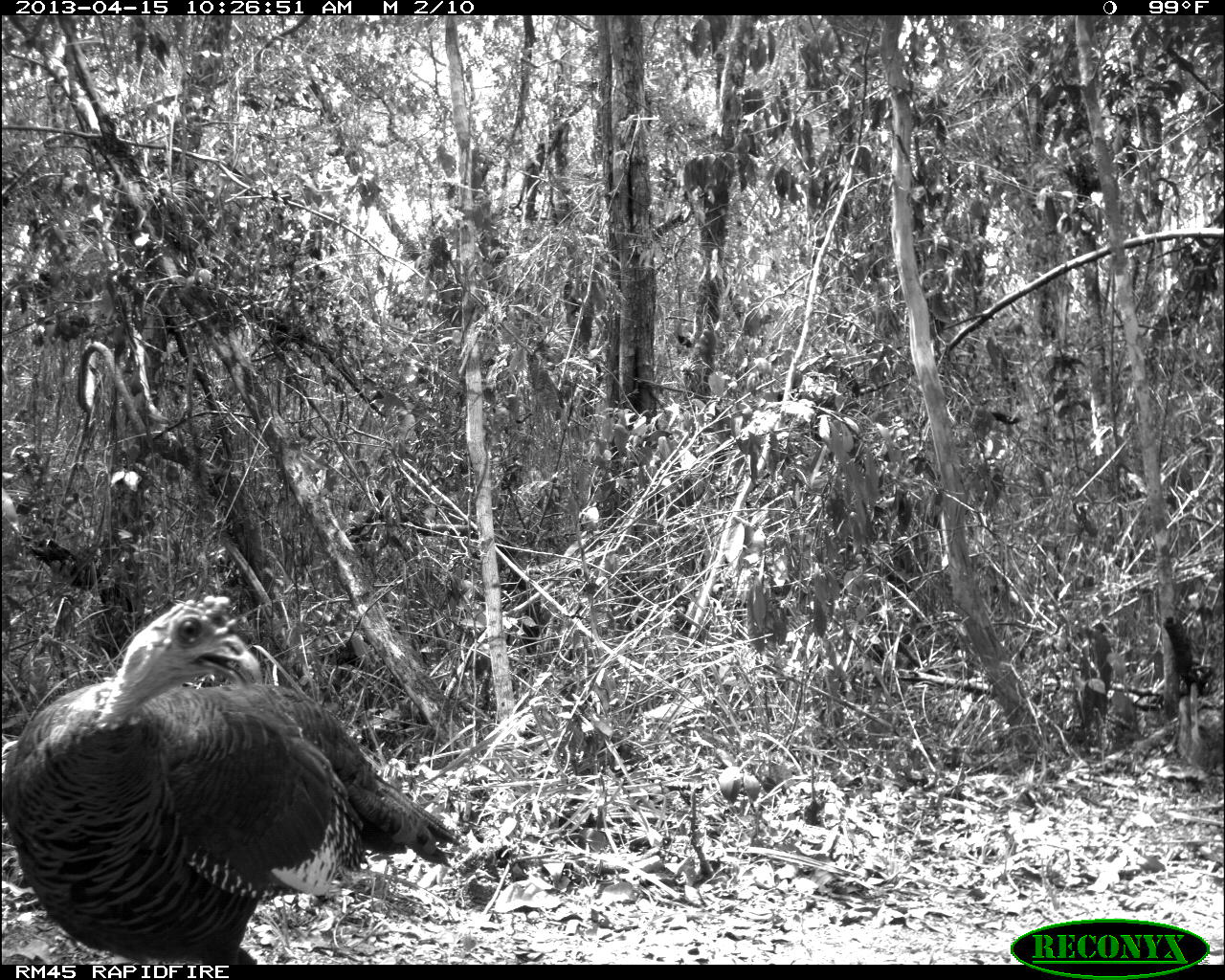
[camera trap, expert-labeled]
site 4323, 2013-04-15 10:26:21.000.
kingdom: Animalia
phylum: Chordata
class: Aves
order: Galliformes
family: Phasianidae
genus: Meleagris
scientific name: Meleagris ocellata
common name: ocellated turkey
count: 2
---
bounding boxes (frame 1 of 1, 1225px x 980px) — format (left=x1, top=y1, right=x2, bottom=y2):
meleagris ocellata: (left=0, top=596, right=457, bottom=965)